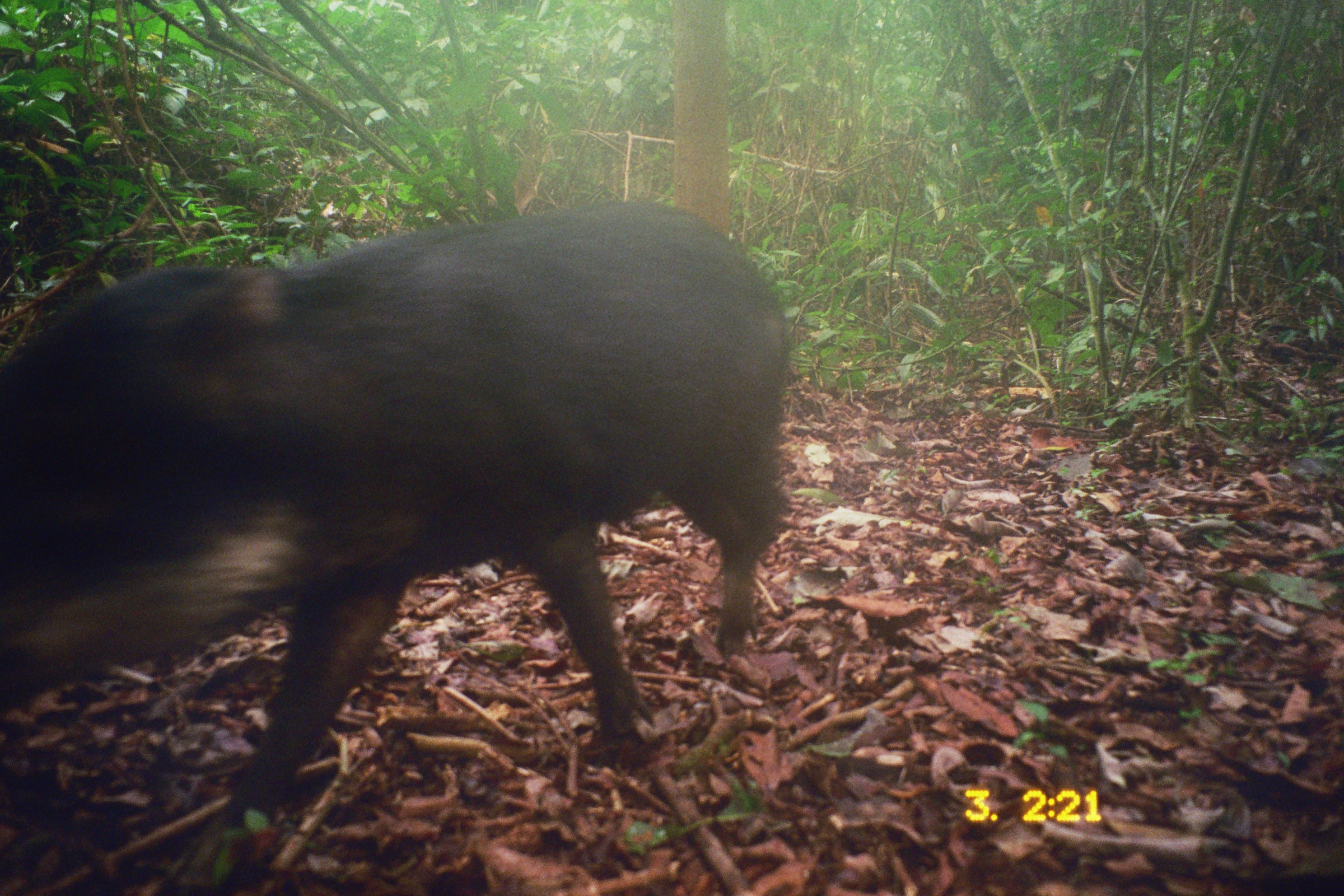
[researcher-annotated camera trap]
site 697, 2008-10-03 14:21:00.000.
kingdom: Animalia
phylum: Chordata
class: Mammalia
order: Artiodactyla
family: Tayassuidae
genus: Tayassu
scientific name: Tayassu pecari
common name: white-lipped peccary